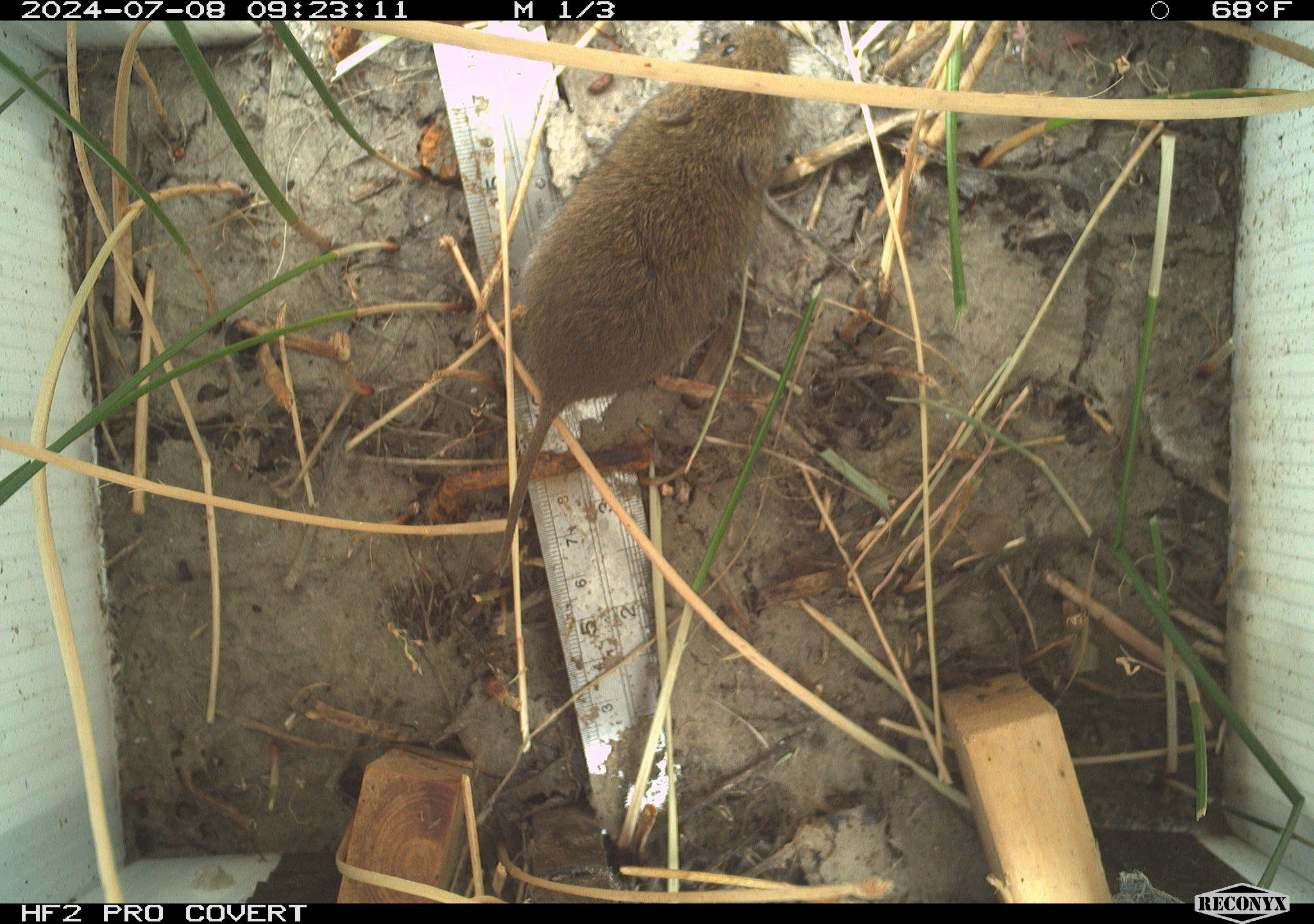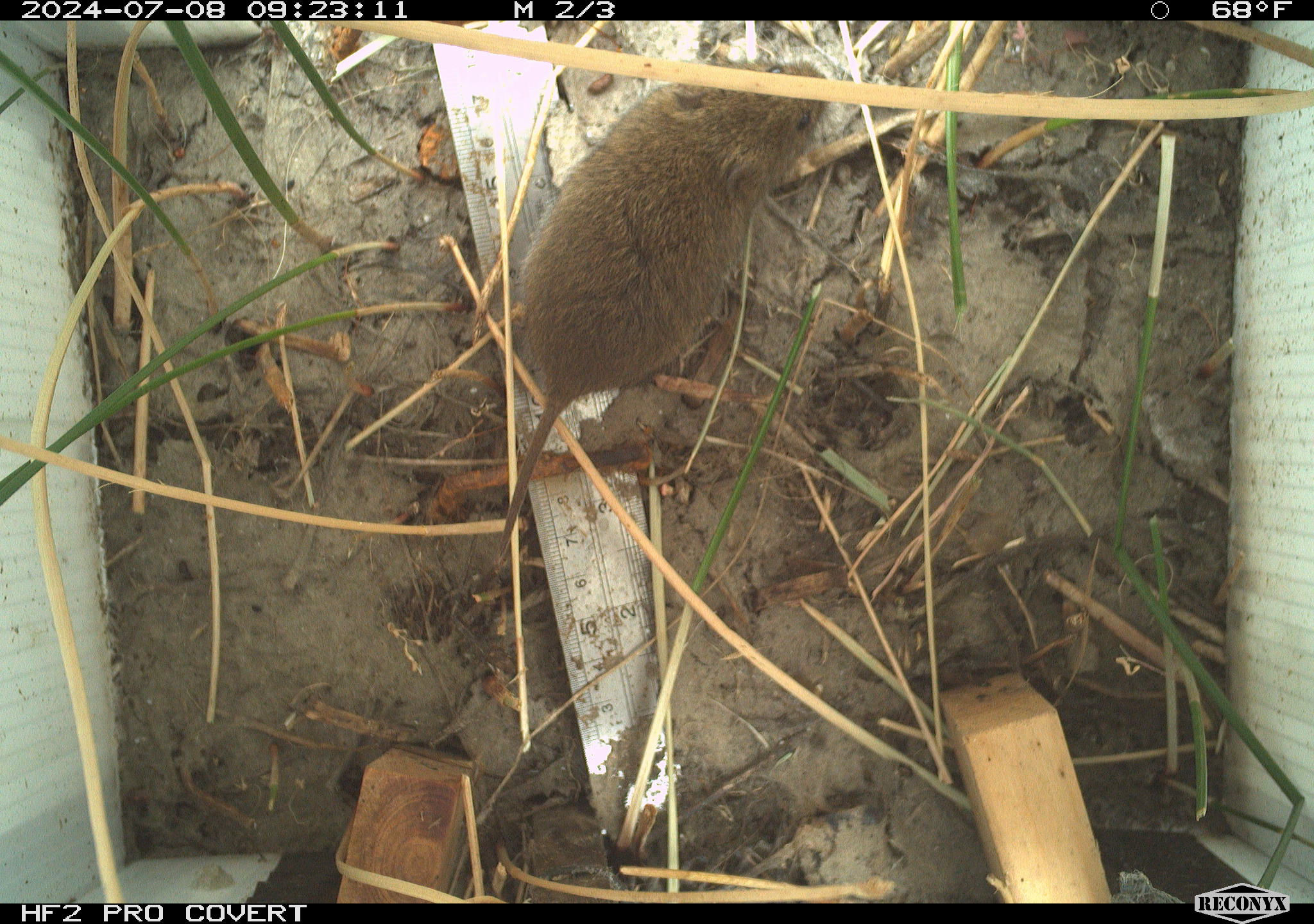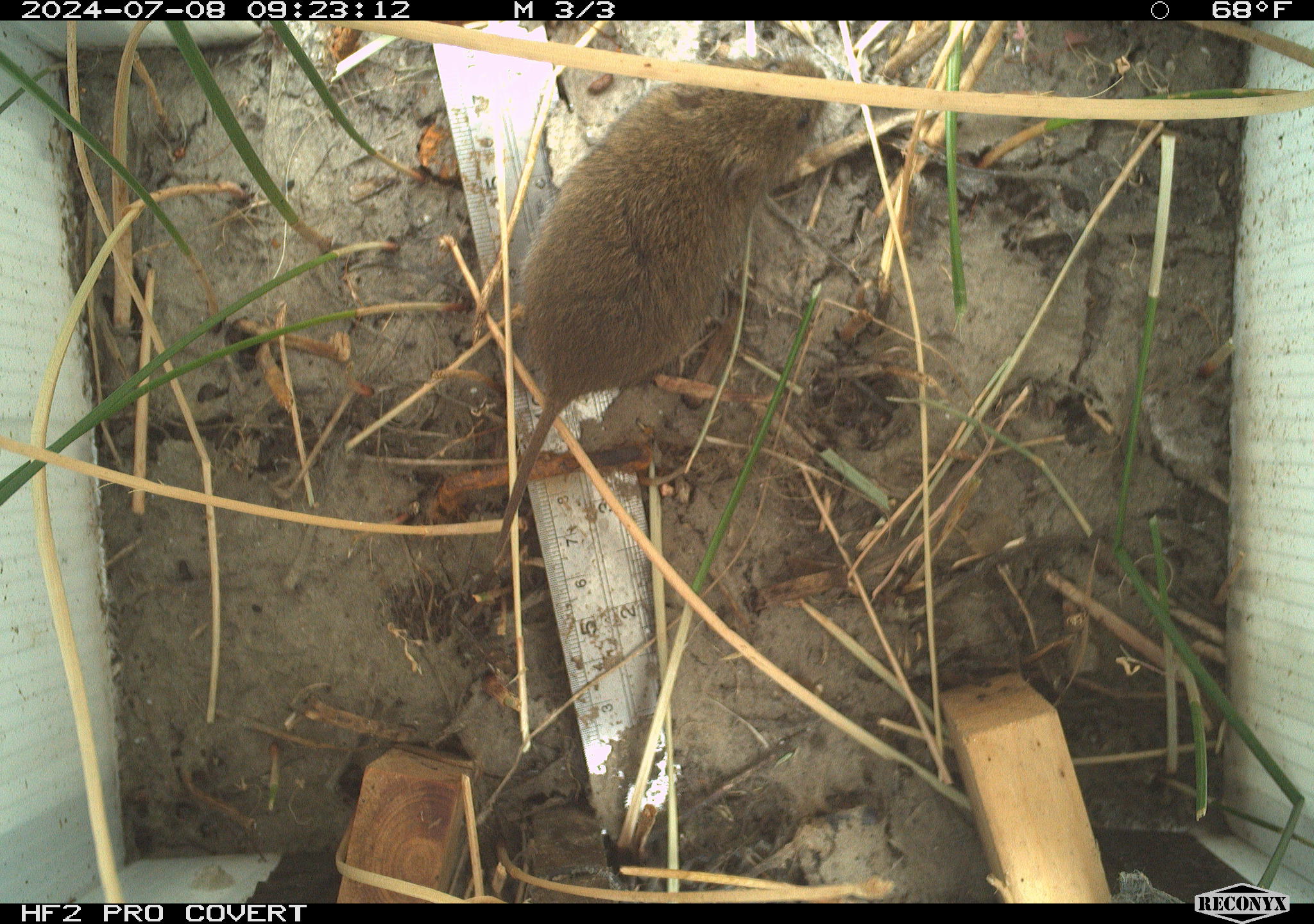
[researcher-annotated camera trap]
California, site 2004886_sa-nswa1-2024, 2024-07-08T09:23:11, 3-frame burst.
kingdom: Animalia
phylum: Chordata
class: Mammalia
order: Rodentia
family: Cricetidae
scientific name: Arvicolinae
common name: voles, lemmings, and muskrats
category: arvicolinae subfamily